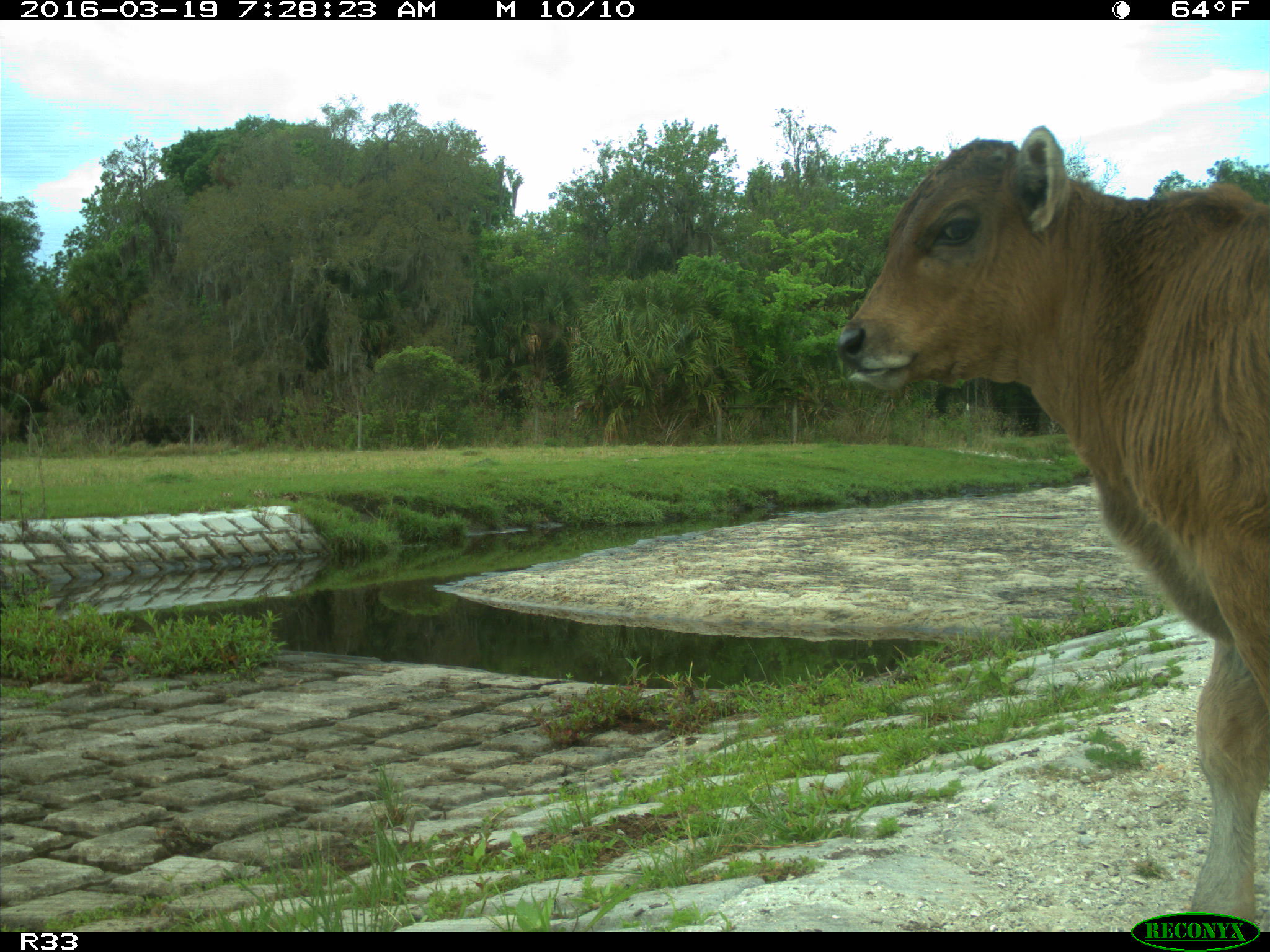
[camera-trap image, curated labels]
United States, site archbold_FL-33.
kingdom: Animalia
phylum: Chordata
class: Mammalia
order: Artiodactyla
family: Bovidae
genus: Bos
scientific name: Bos taurus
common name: domestic cow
Bos taurus (domestic cow).